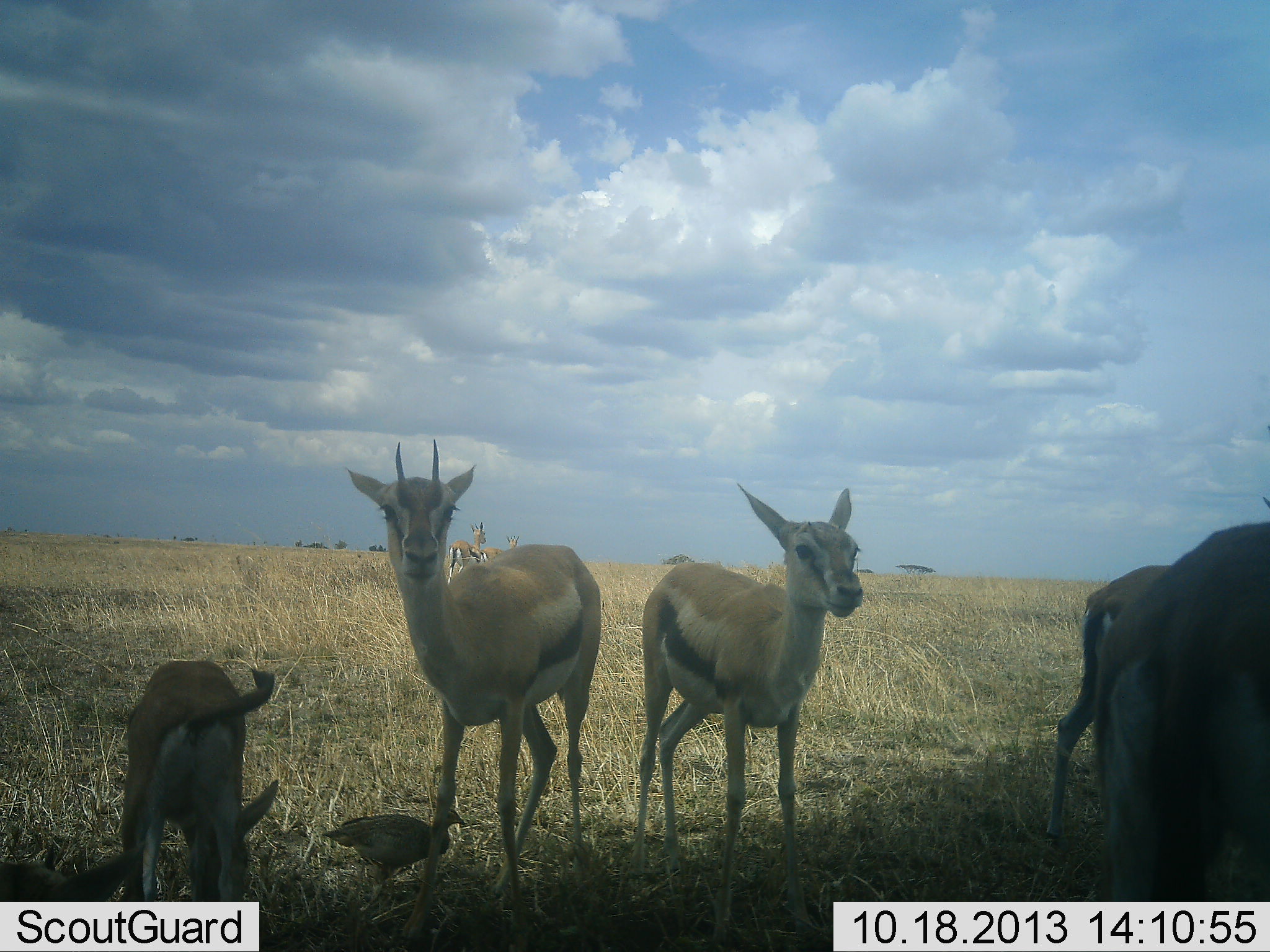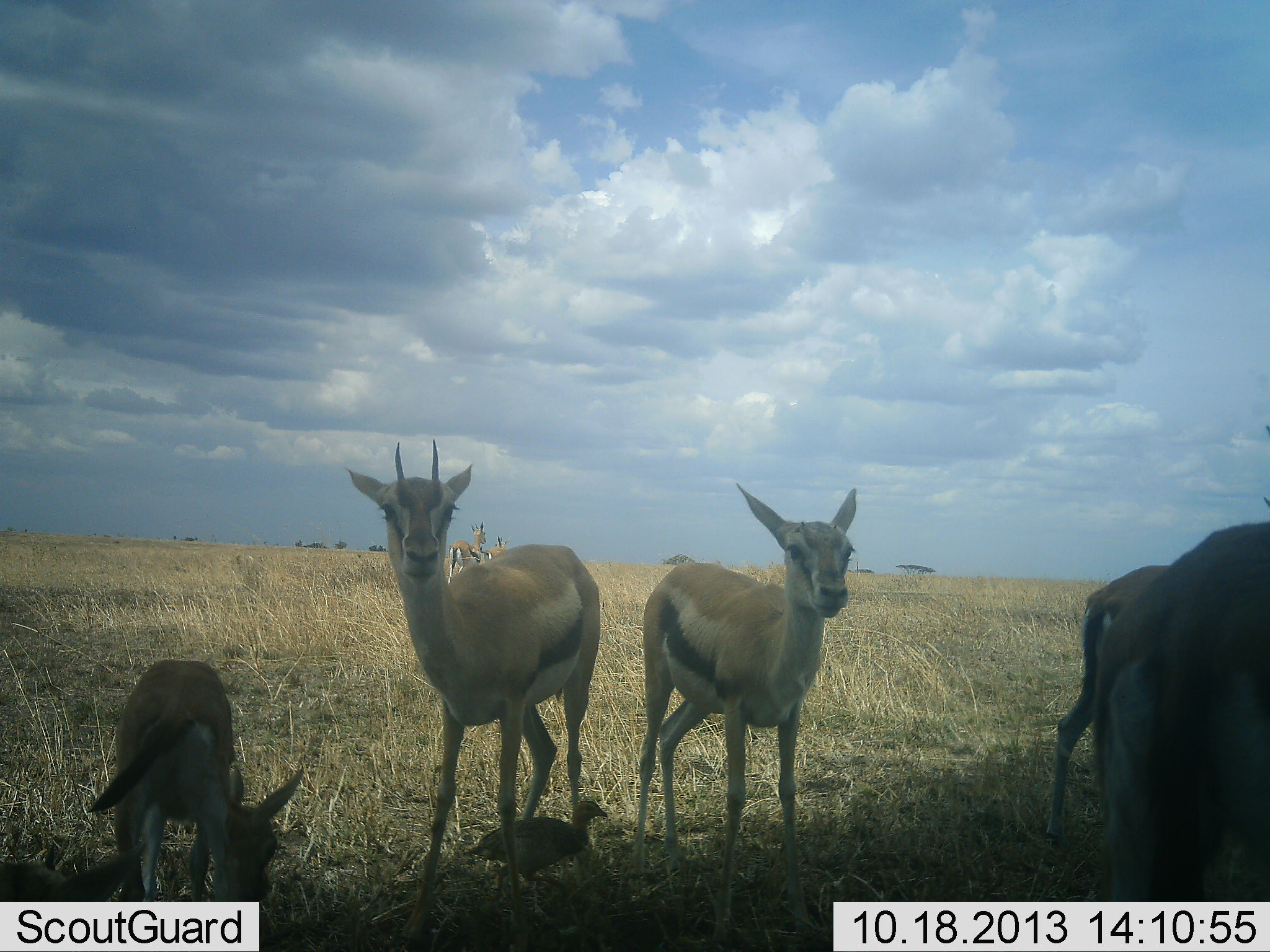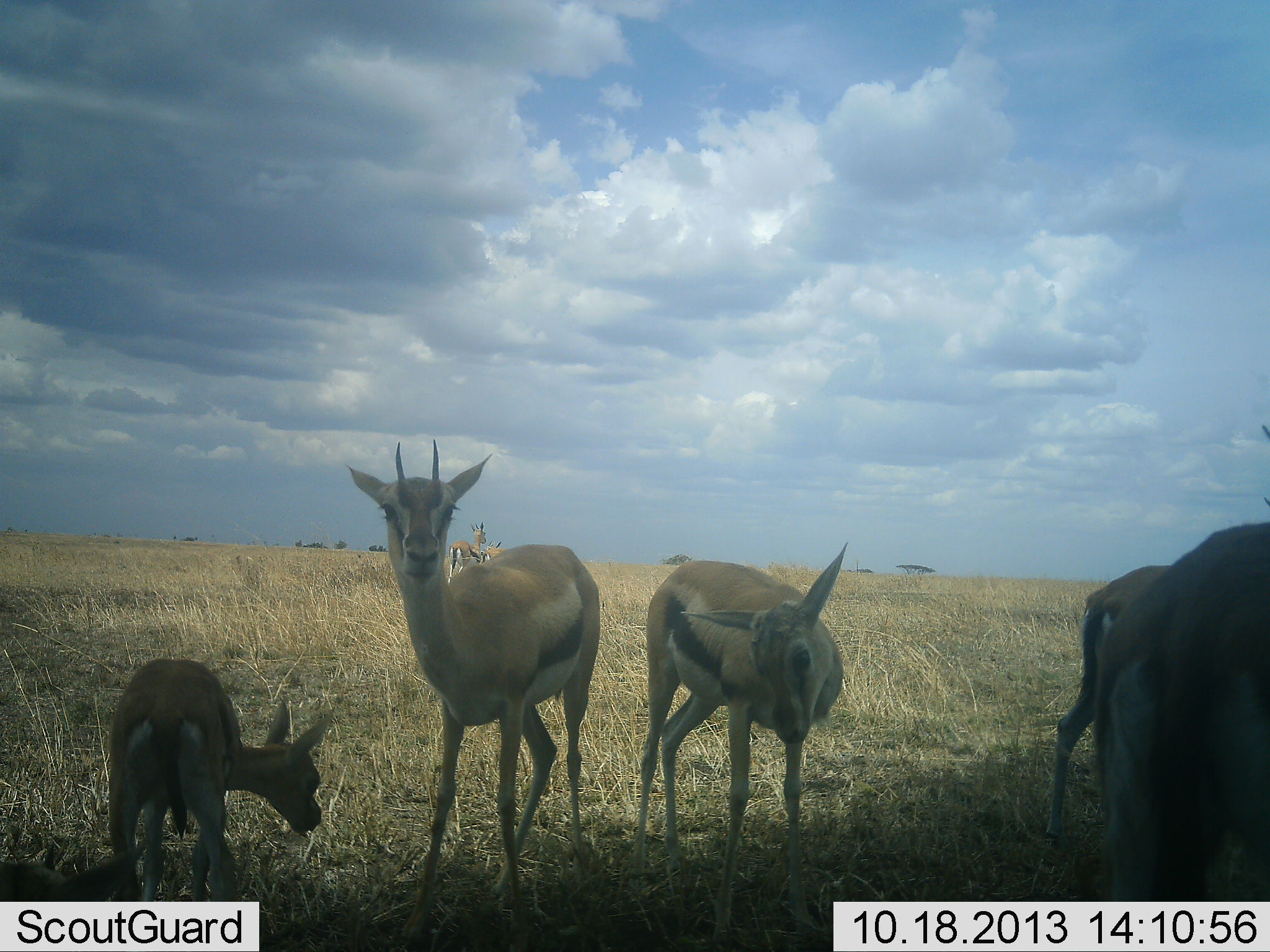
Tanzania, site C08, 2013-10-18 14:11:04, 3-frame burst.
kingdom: Animalia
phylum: Chordata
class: Mammalia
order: Artiodactyla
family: Bovidae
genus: Eudorcas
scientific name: Eudorcas thomsonii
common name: thomson's gazelle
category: gazellethomsons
Gazellethomsons (thomson's gazelle) (Eudorcas thomsonii), count 7. Behavior (volunteer vote fractions): standing 94%, resting 8%, moving 8%, interacting 6%. Young present (vote fraction): 50%. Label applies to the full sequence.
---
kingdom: Animalia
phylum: Chordata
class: Aves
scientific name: Aves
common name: bird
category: otherbird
Otherbird (bird) (Aves), count 1. Behavior (volunteer vote fractions): standing 22%, resting 4%, moving 70%, interacting 9%. Young present (vote fraction): 4%. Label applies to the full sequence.